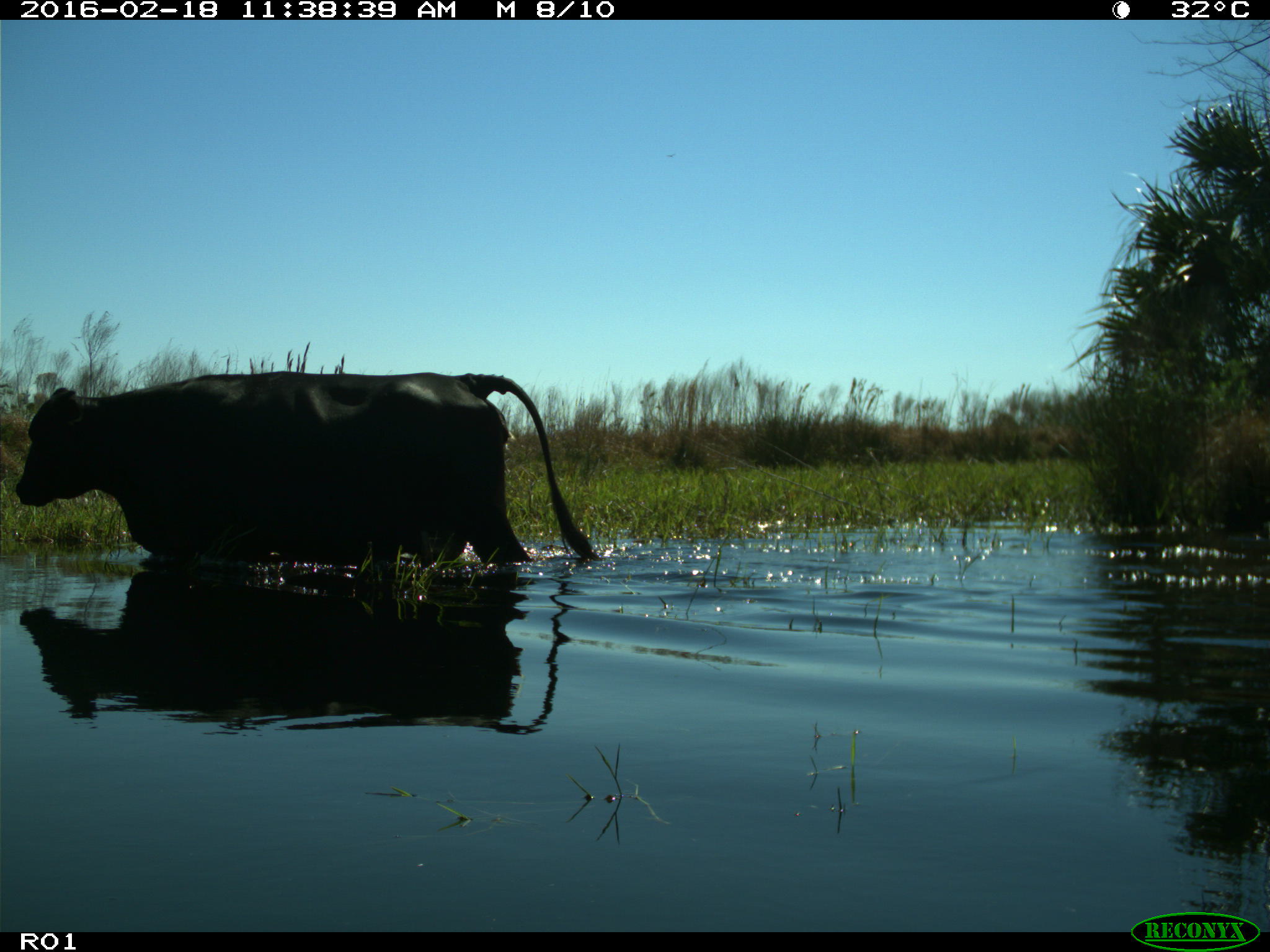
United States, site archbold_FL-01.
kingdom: Animalia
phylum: Chordata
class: Mammalia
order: Artiodactyla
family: Bovidae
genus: Bos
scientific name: Bos taurus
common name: domestic cow